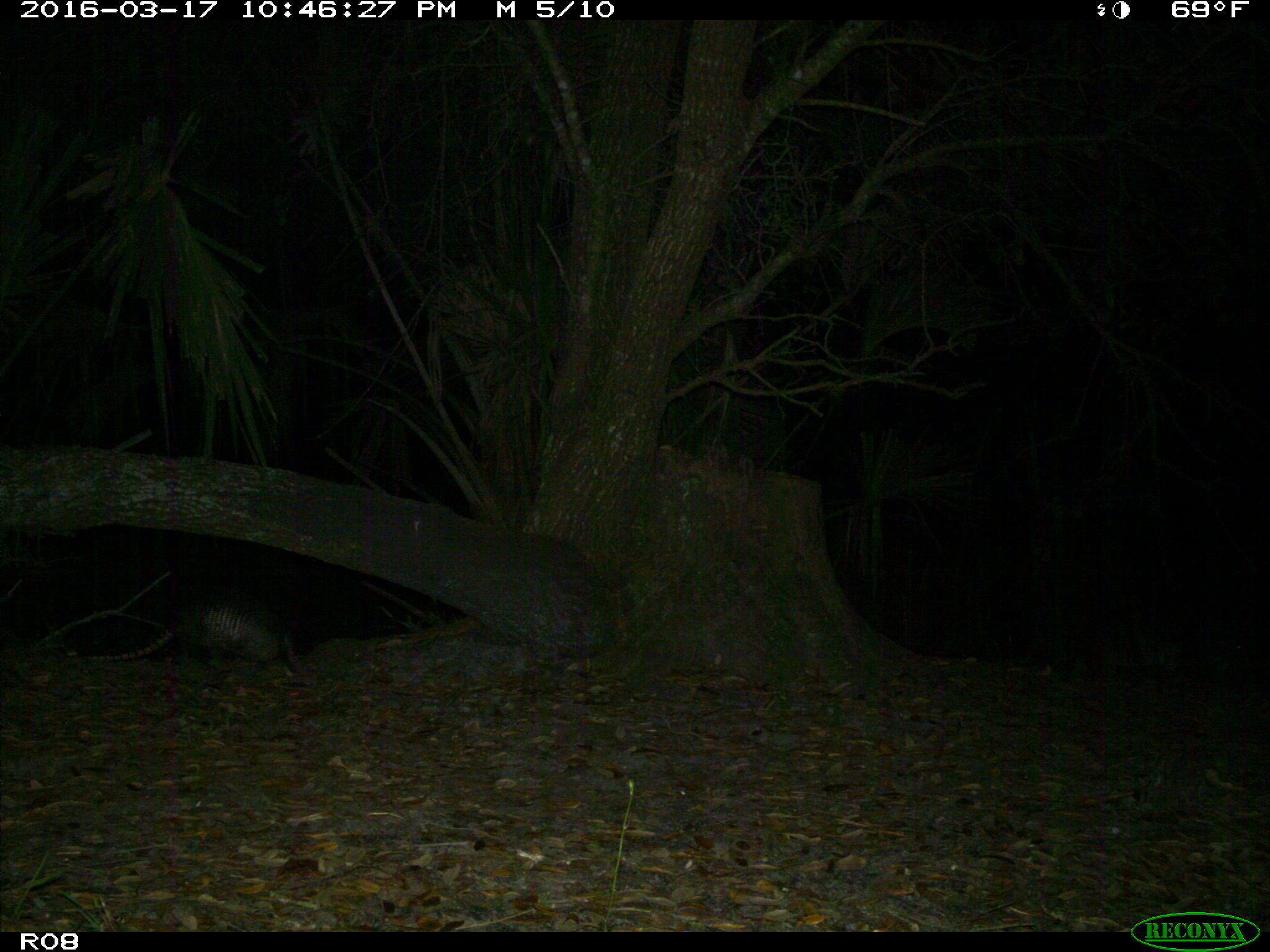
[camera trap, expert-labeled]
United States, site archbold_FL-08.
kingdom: Animalia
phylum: Chordata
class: Mammalia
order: Cingulata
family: Dasypodidae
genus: Dasypus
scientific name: Dasypus novemcinctus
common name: nine-banded armadillo